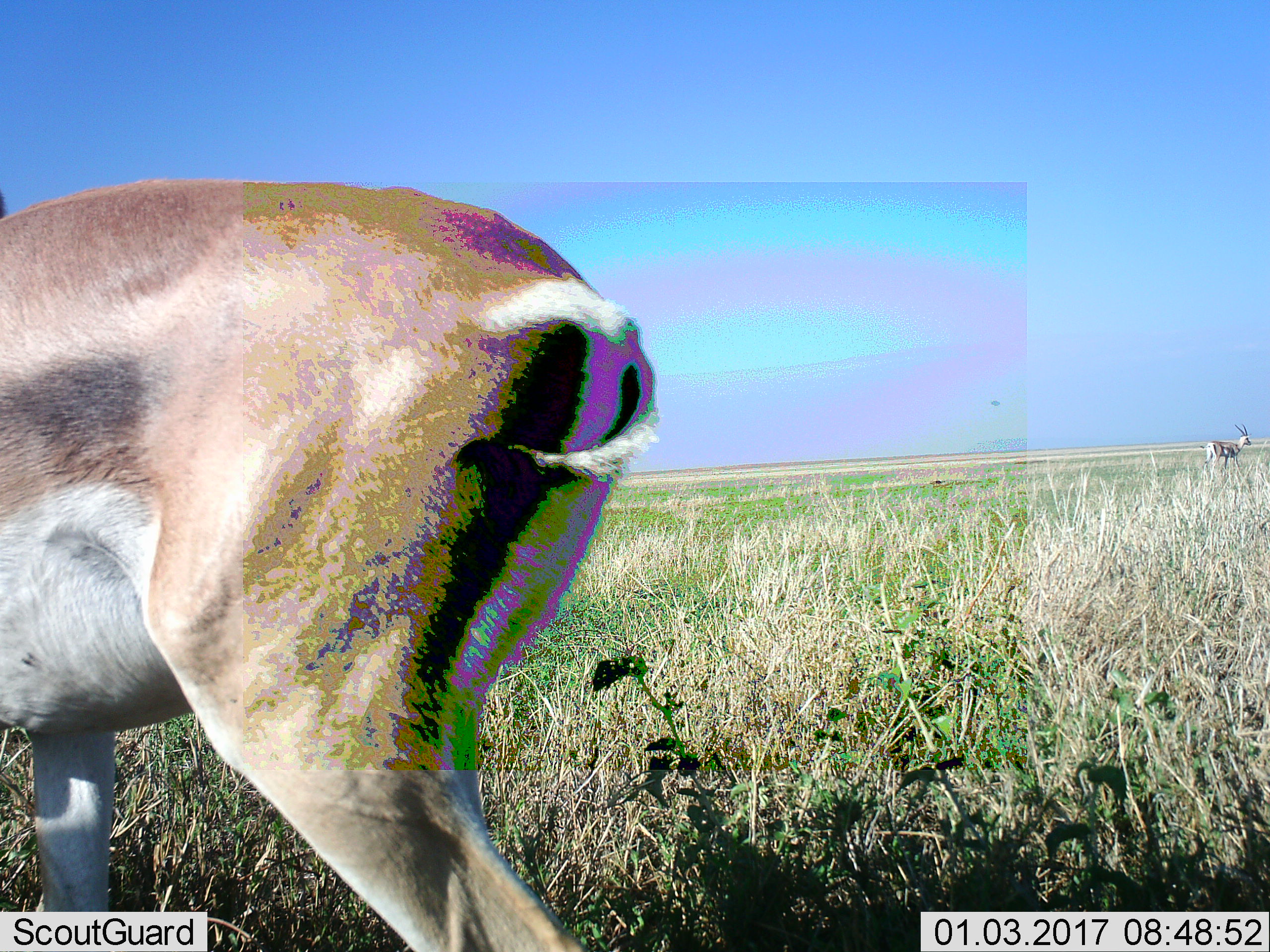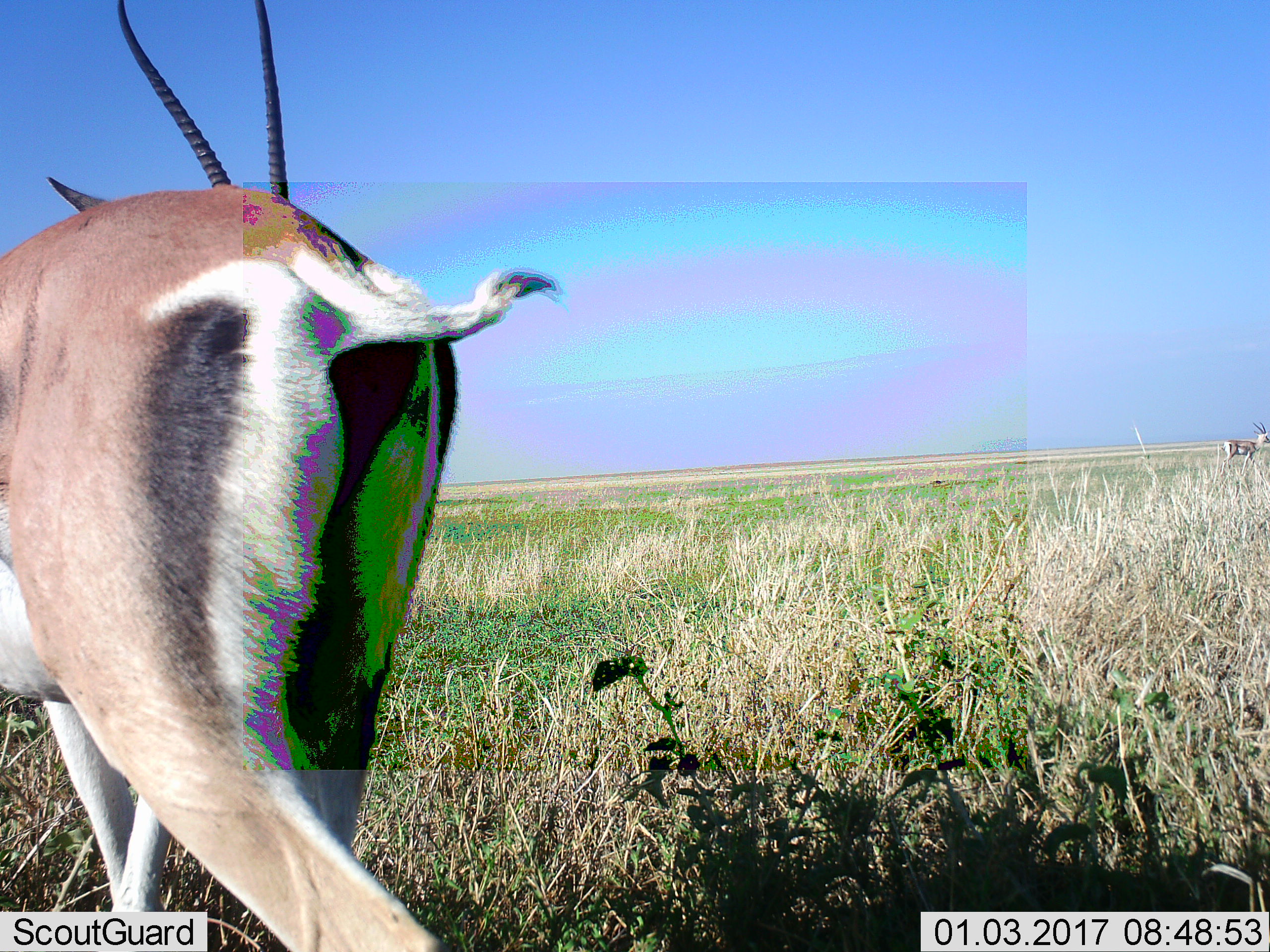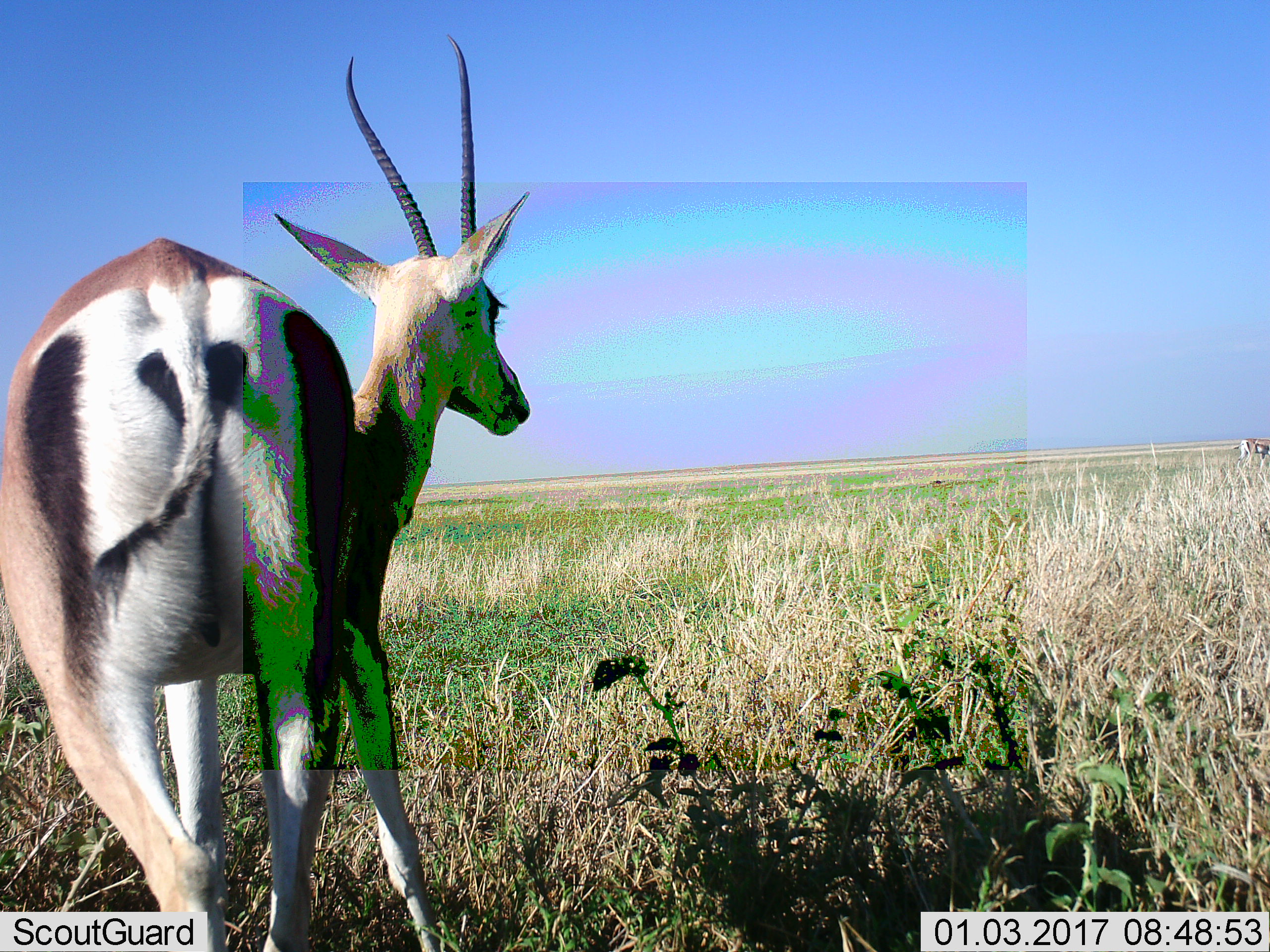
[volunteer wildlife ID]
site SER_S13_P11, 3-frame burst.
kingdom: Animalia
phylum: Chordata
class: Mammalia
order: Artiodactyla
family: Bovidae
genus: Nanger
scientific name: Nanger granti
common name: grant's gazelle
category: gazellegrants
Gazellegrants (grant's gazelle) (Nanger granti), count 2. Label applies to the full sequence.